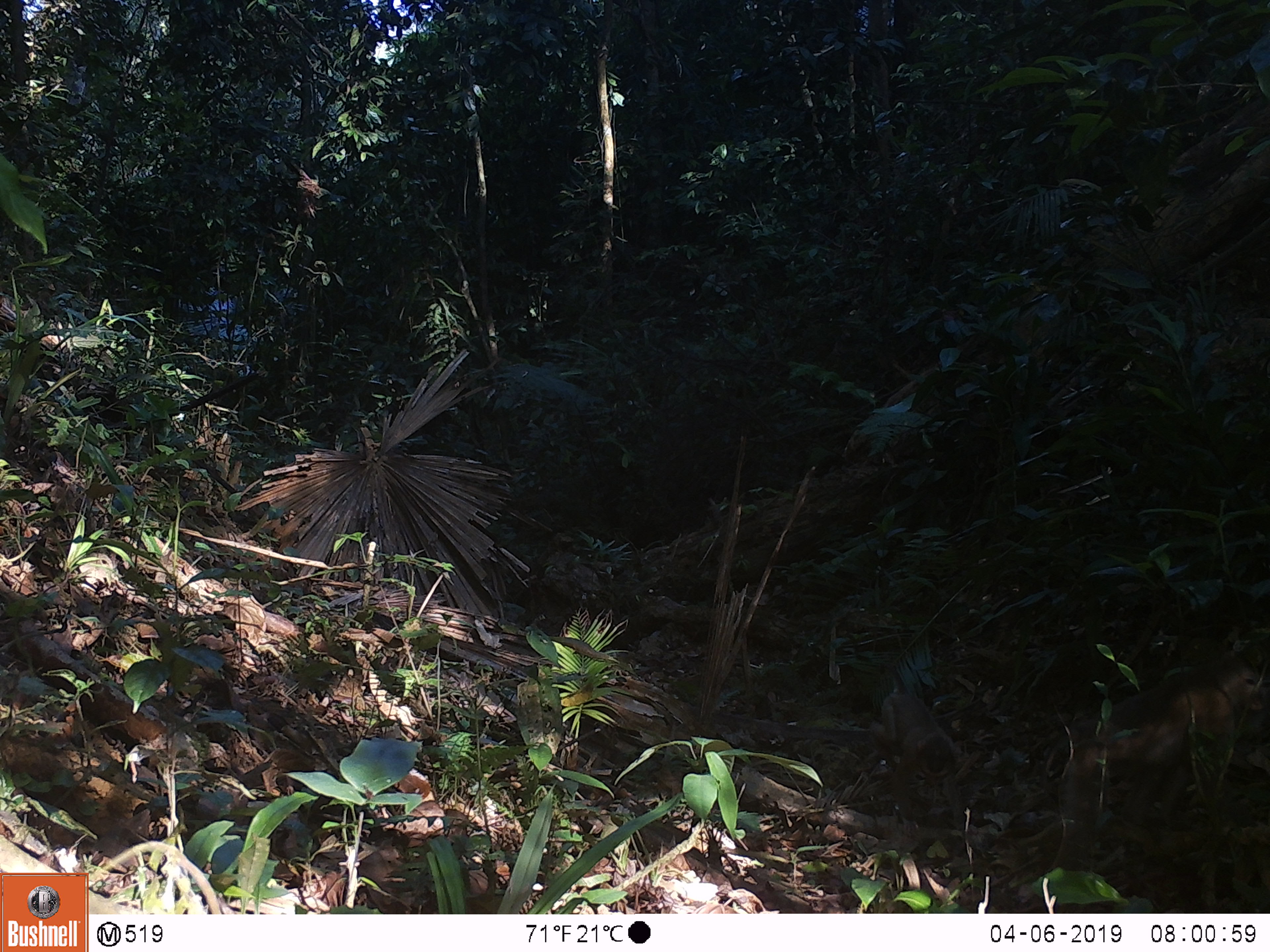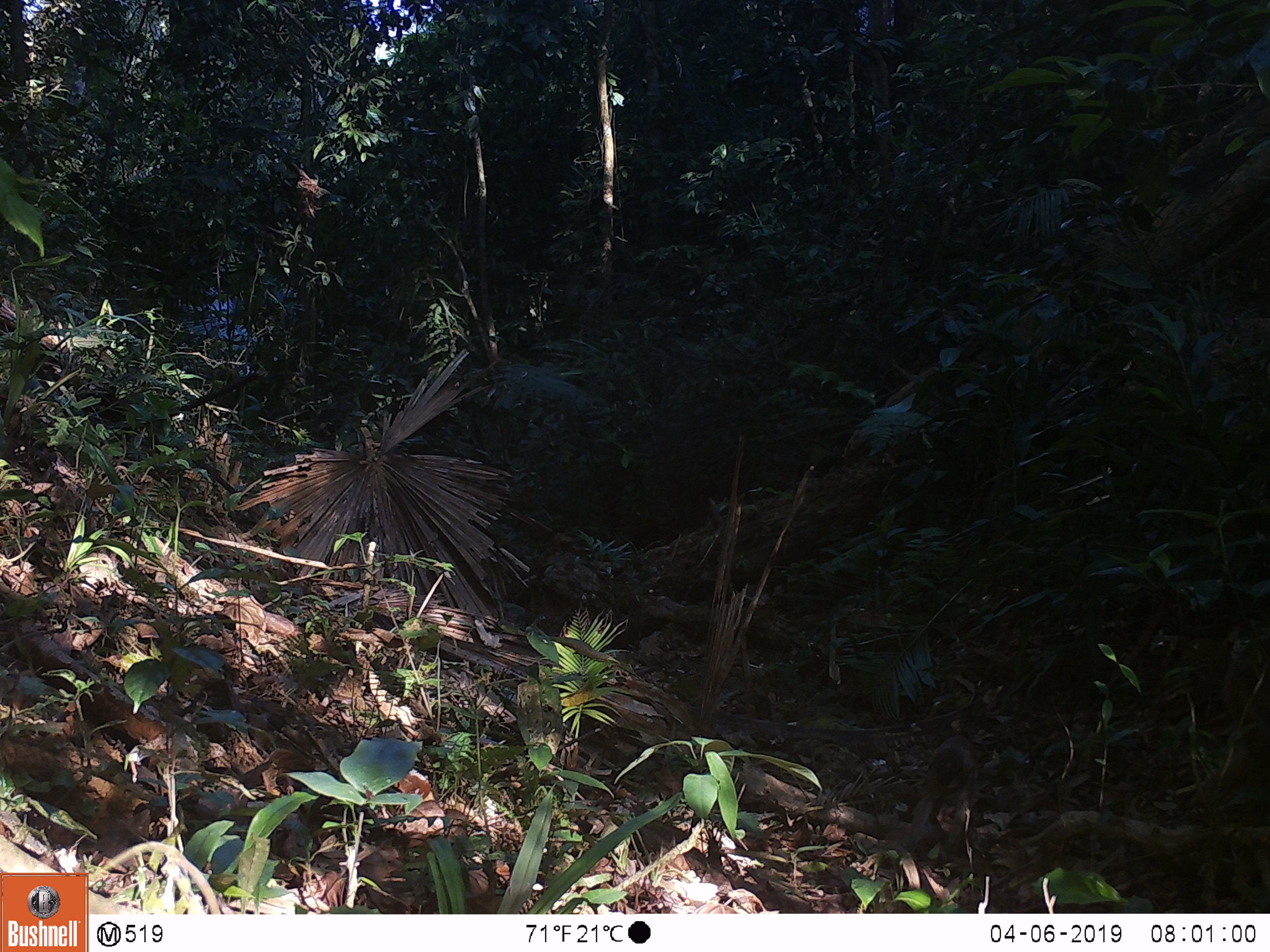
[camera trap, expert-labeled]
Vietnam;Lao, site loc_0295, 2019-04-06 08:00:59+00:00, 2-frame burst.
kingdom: Animalia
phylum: Chordata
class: Mammalia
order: Primates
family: Cercopithecidae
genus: Macaca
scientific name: Macaca nemestrina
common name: pig-tailed macaque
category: pig tailed macaque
Pig tailed macaque (pig-tailed macaque) (Macaca nemestrina). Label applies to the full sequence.